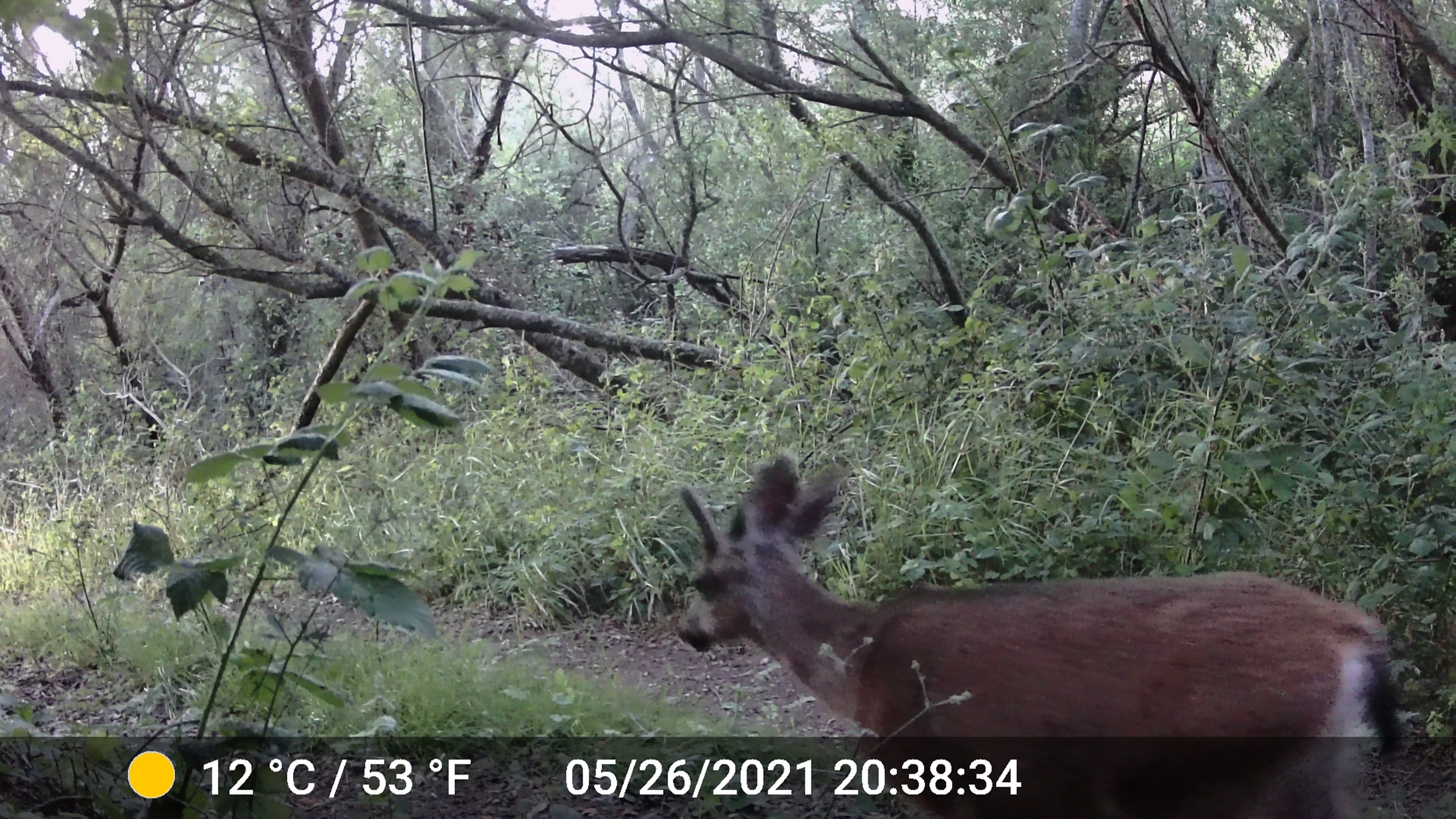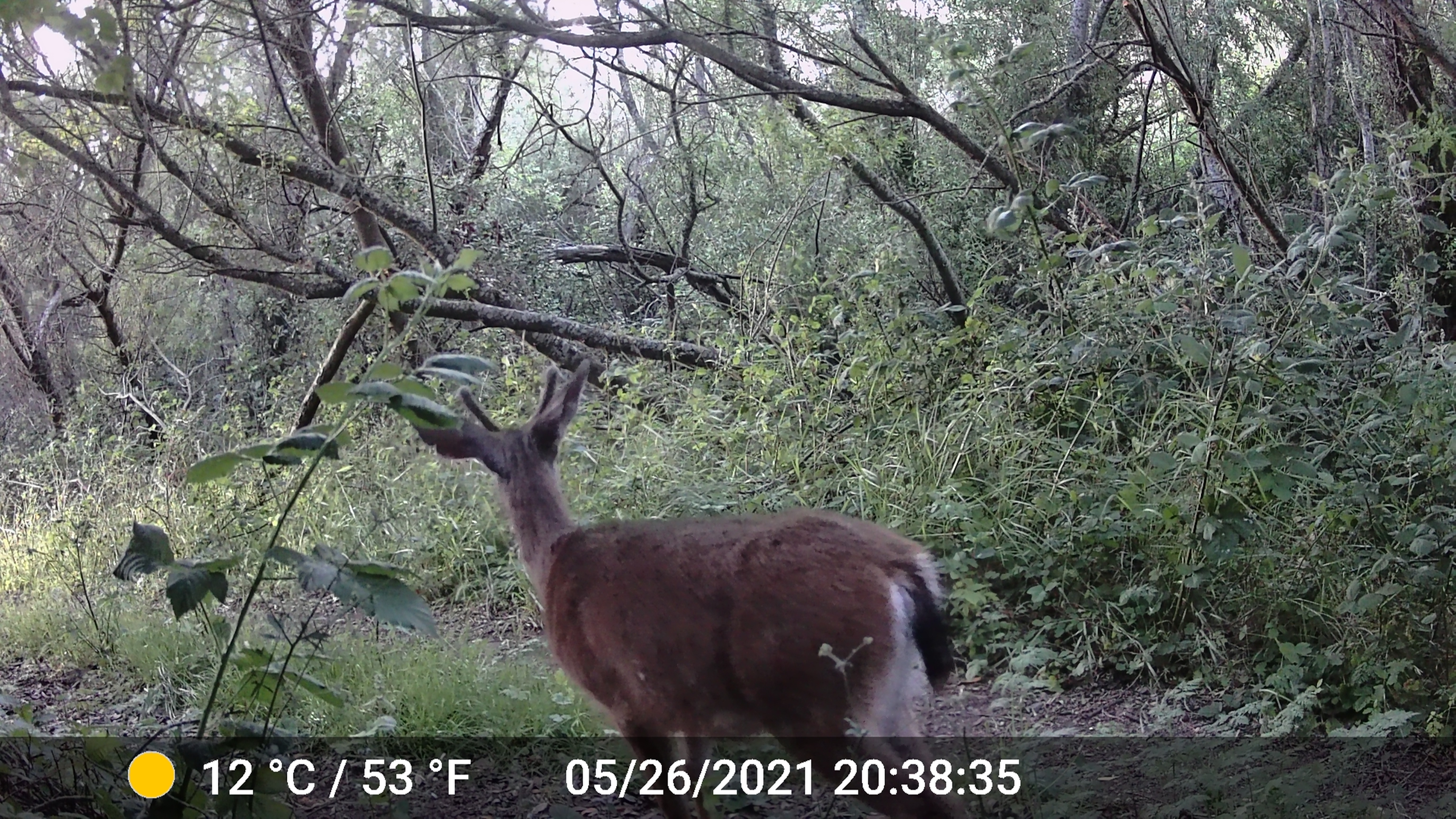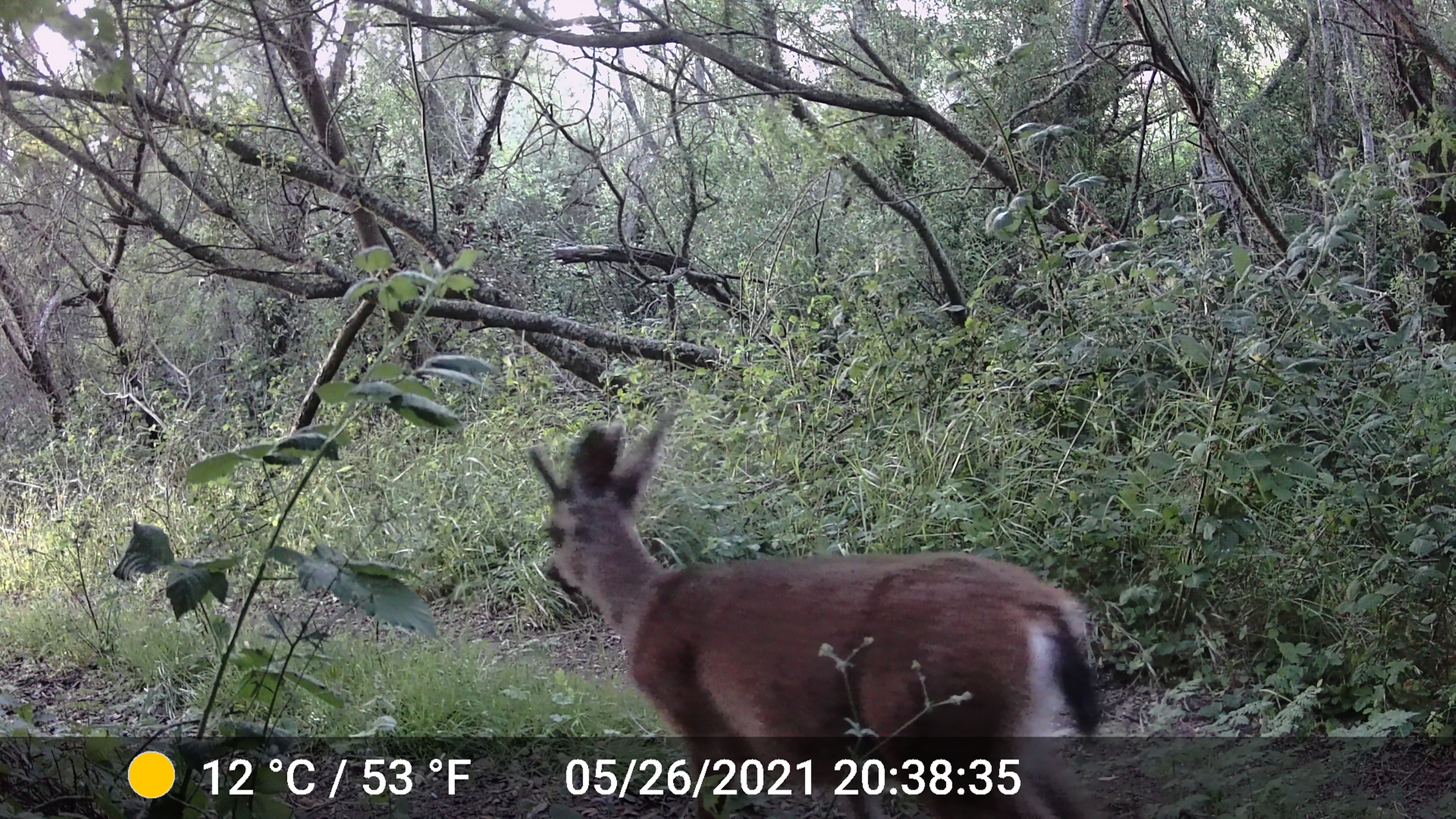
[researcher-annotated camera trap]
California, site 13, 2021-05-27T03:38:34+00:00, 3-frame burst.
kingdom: Animalia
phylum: Chordata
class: Mammalia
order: Artiodactyla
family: Cervidae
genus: Odocoileus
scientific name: Odocoileus hemionus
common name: mule deer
Mule deer (Odocoileus hemionus).